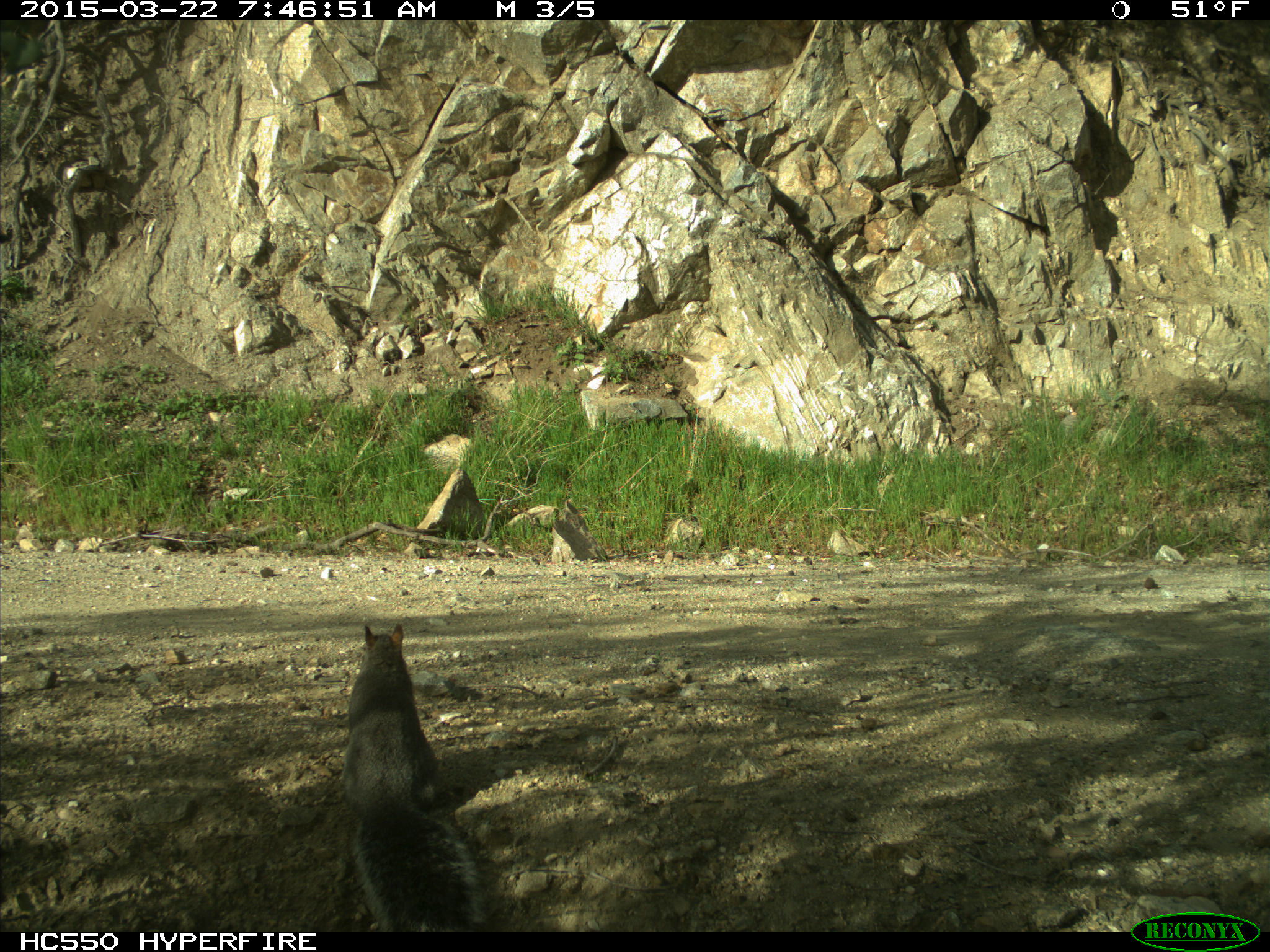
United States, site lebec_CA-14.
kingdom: Animalia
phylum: Chordata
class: Mammalia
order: Rodentia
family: Sciuridae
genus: Sciurus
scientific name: Sciurus carolinensis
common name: eastern gray squirrel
Sciurus carolinensis (eastern gray squirrel).